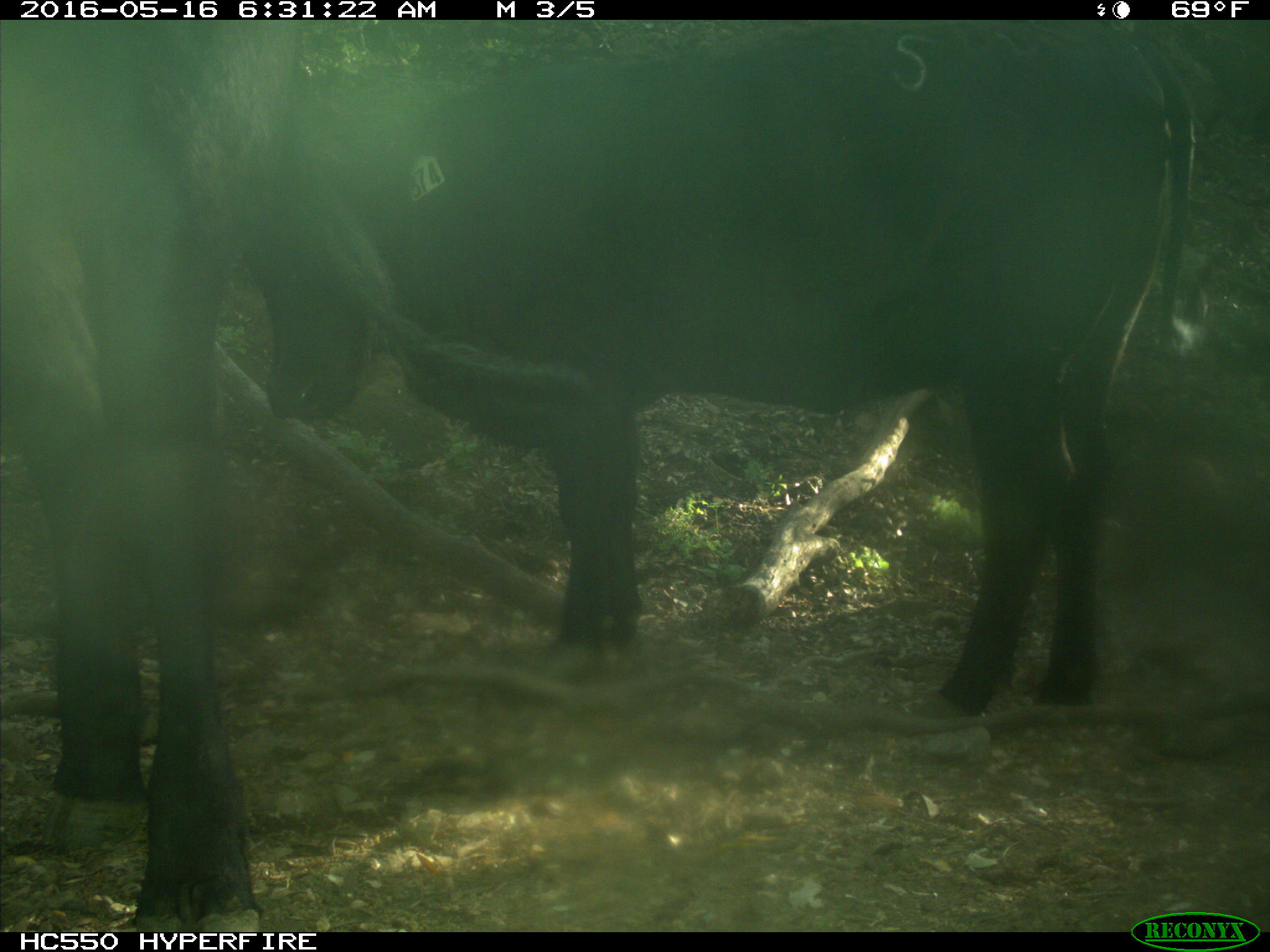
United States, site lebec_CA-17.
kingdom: Animalia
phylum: Chordata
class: Mammalia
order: Artiodactyla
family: Bovidae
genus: Bos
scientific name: Bos taurus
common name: domestic cow